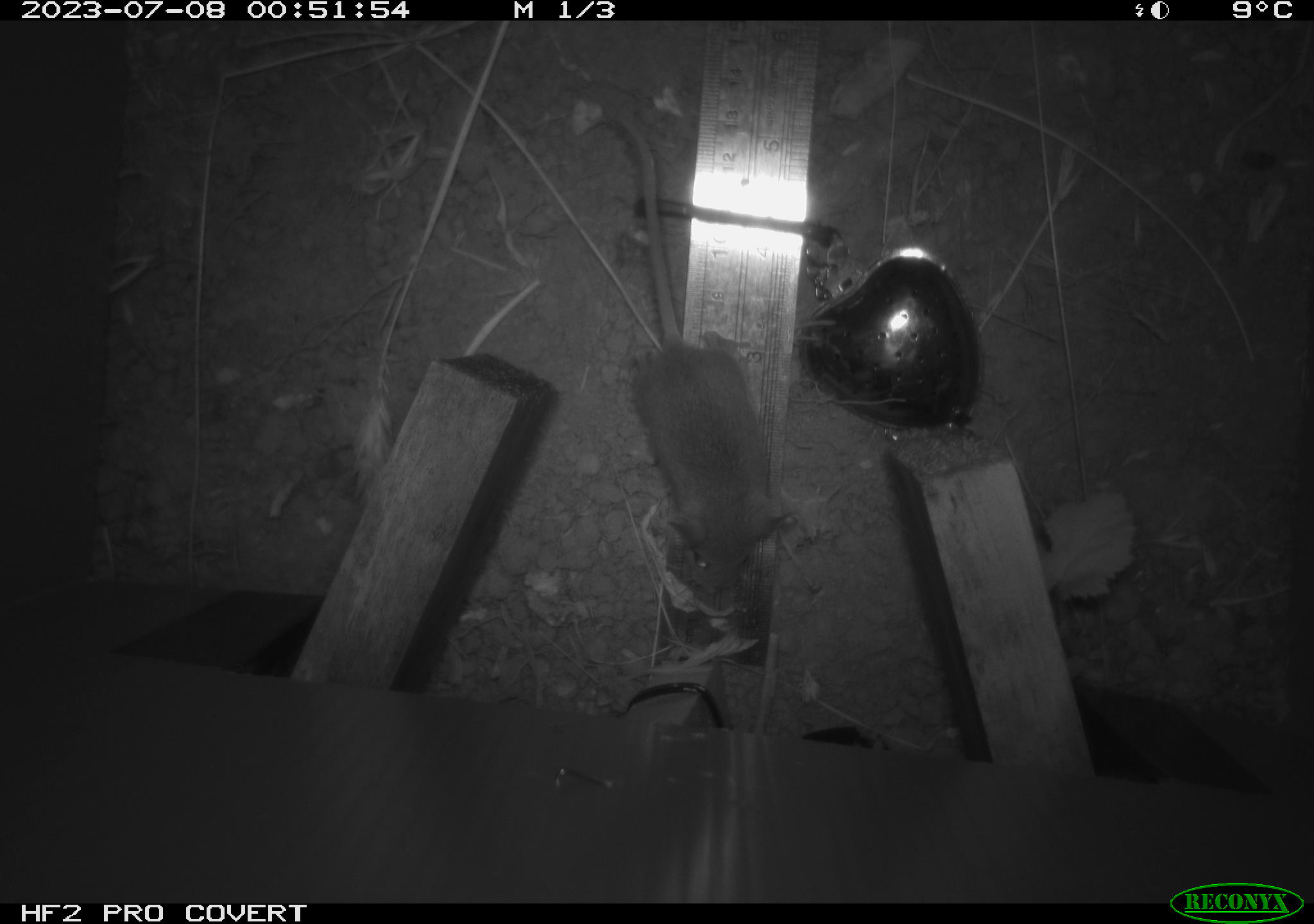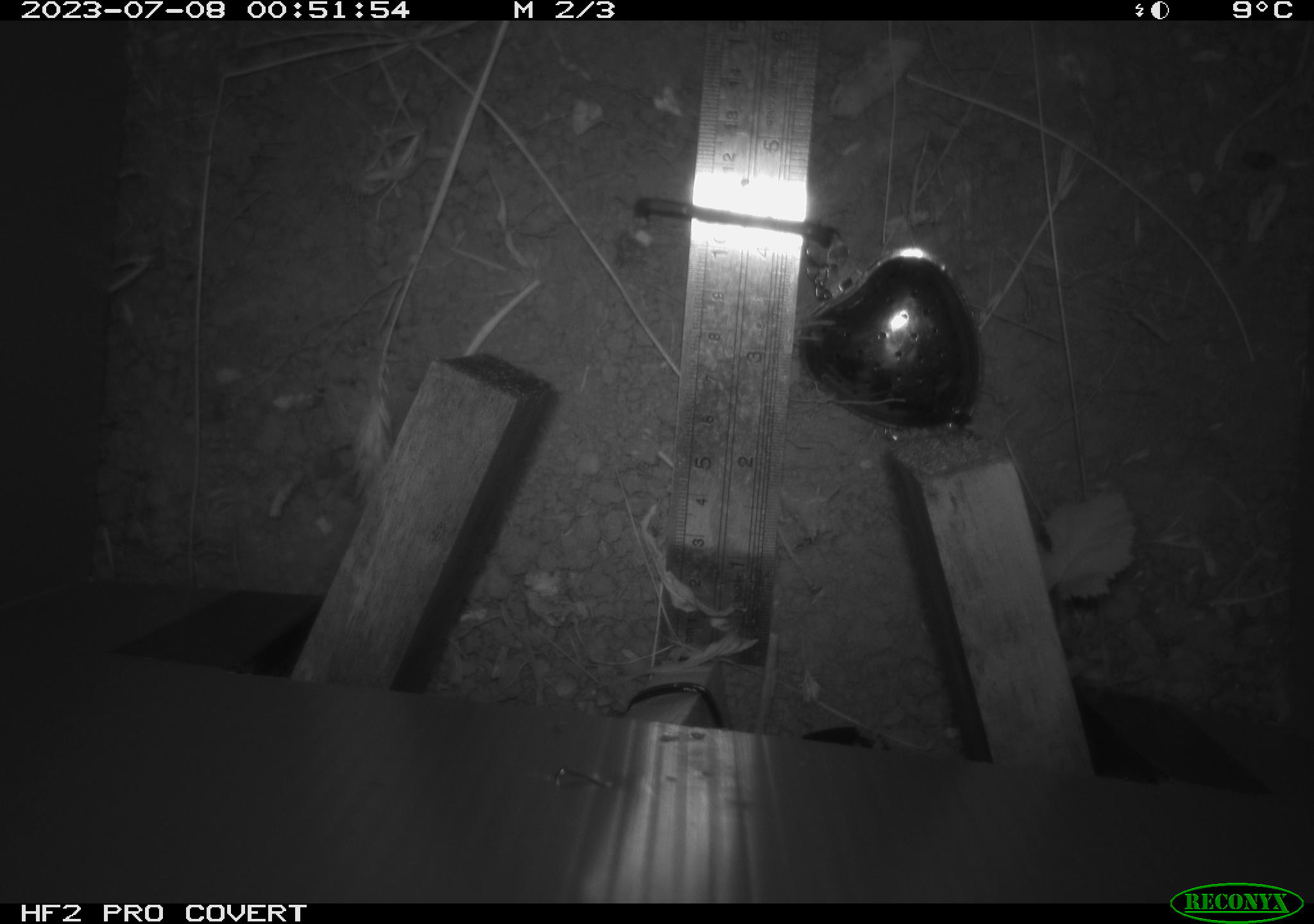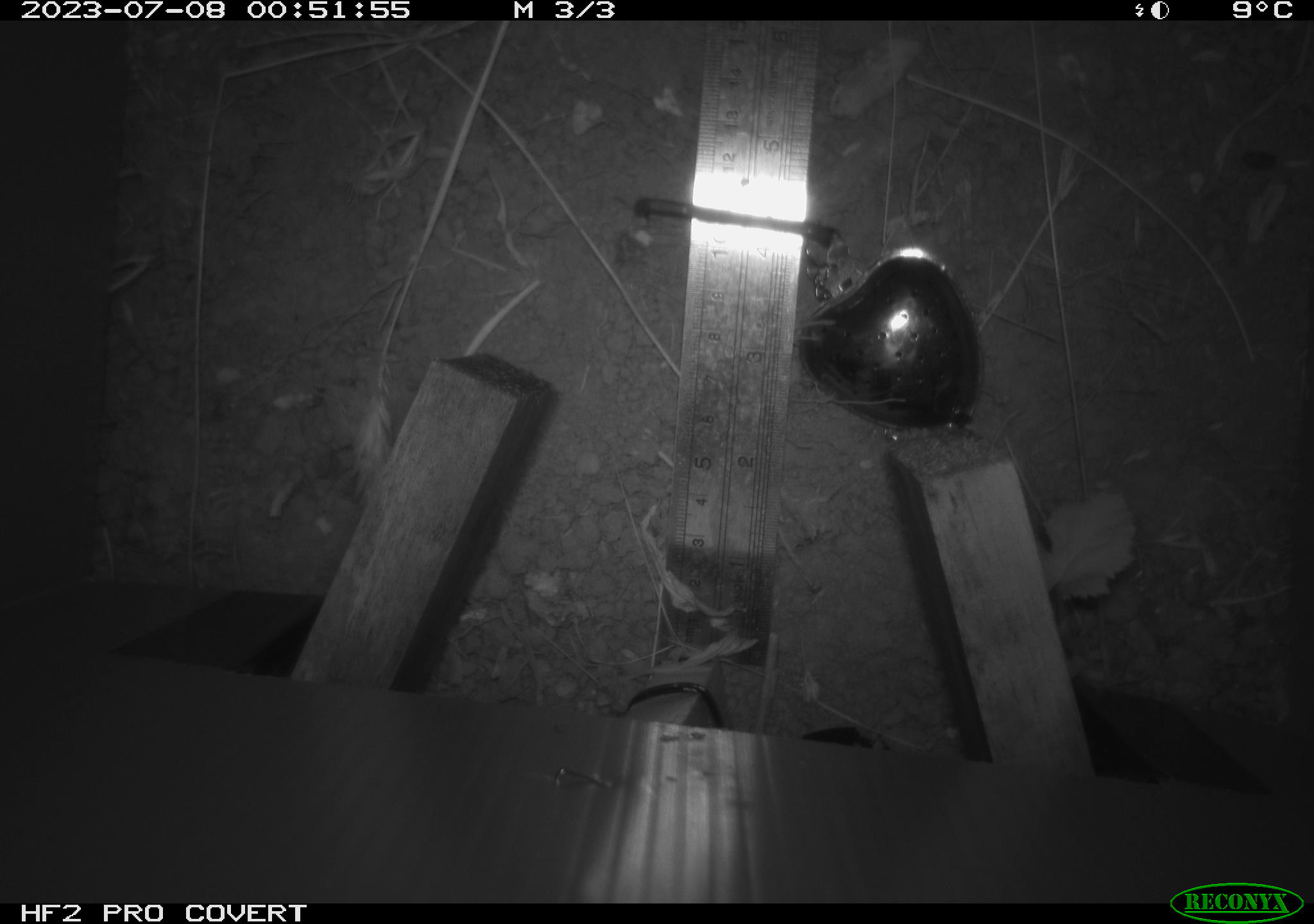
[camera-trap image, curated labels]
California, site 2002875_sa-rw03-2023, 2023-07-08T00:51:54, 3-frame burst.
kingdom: Animalia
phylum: Chordata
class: Mammalia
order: Rodentia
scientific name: Rodentia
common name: mouse species